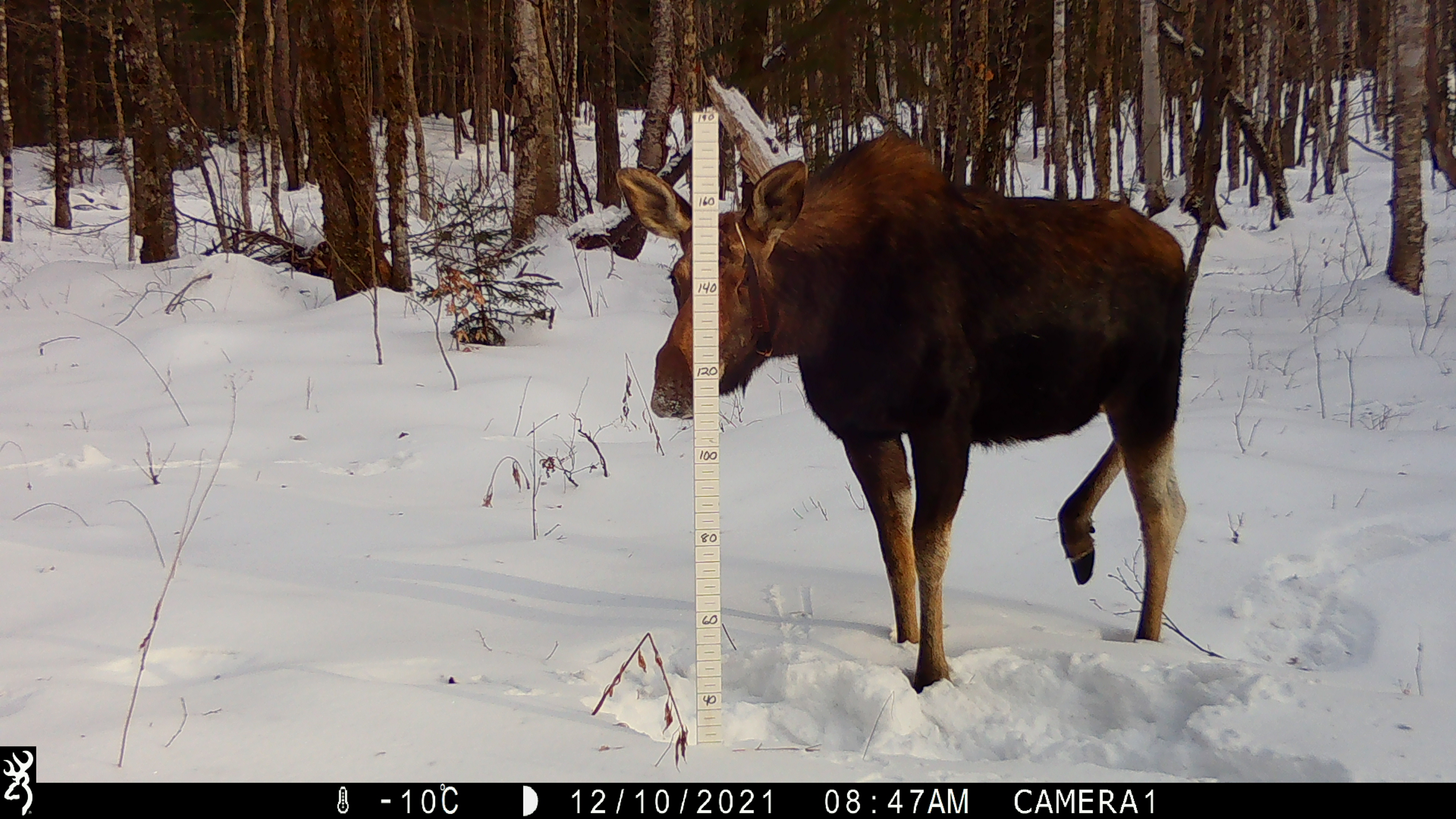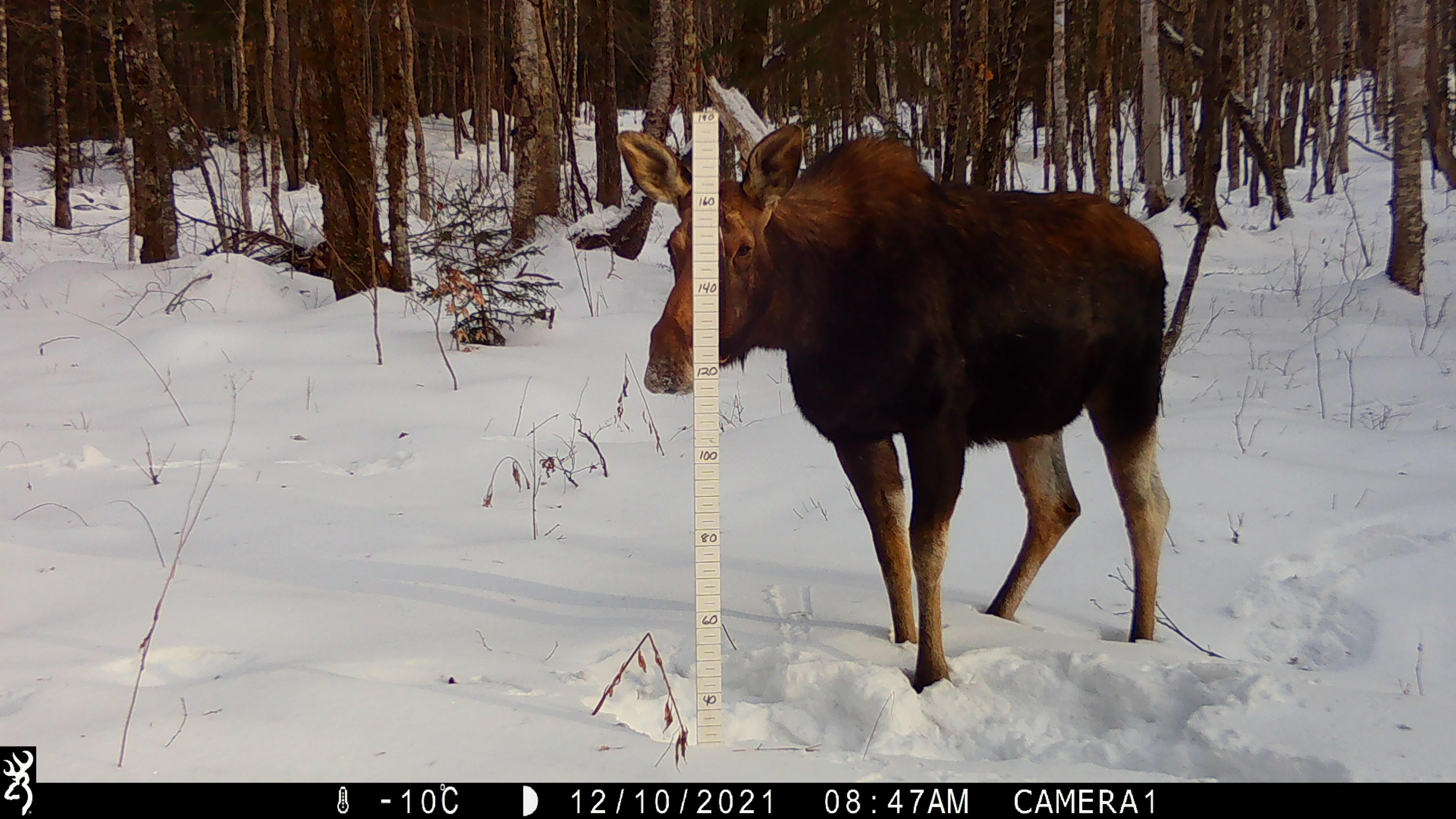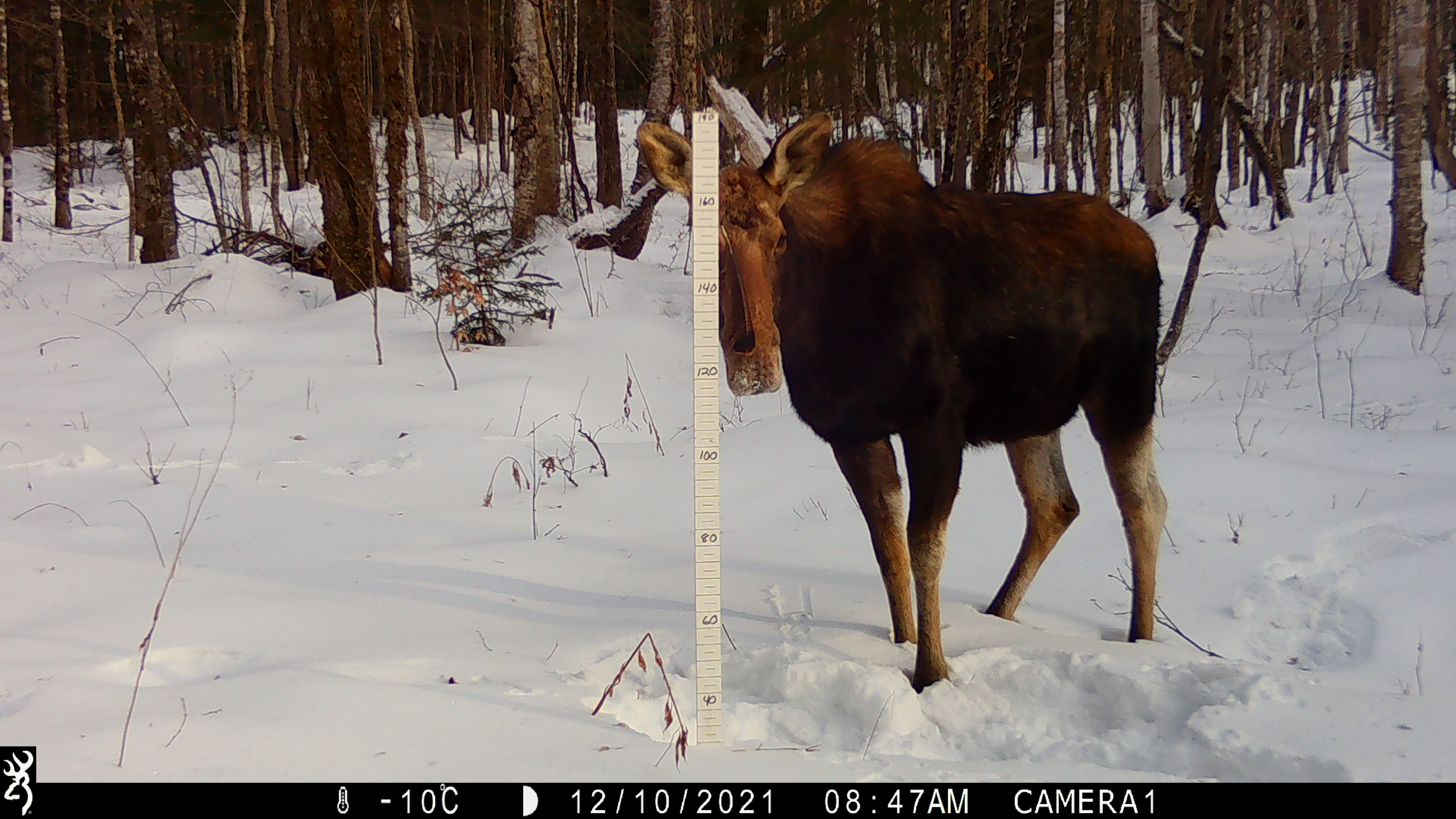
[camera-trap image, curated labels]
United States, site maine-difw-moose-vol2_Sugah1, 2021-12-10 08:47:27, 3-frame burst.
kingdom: Animalia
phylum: Chordata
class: Mammalia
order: Artiodactyla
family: Cervidae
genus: Alces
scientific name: Alces alces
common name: moose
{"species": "moose (Alces alces)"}